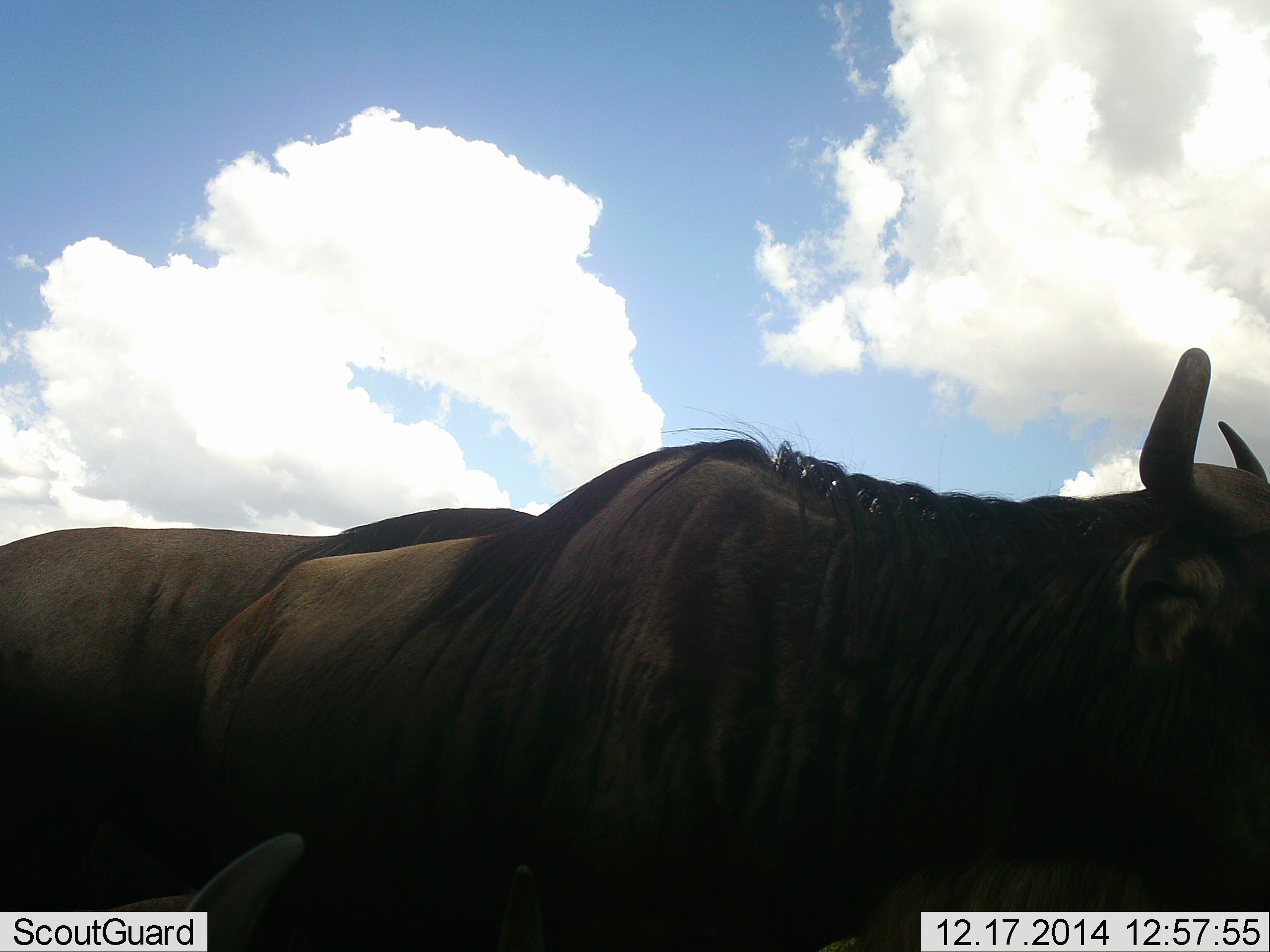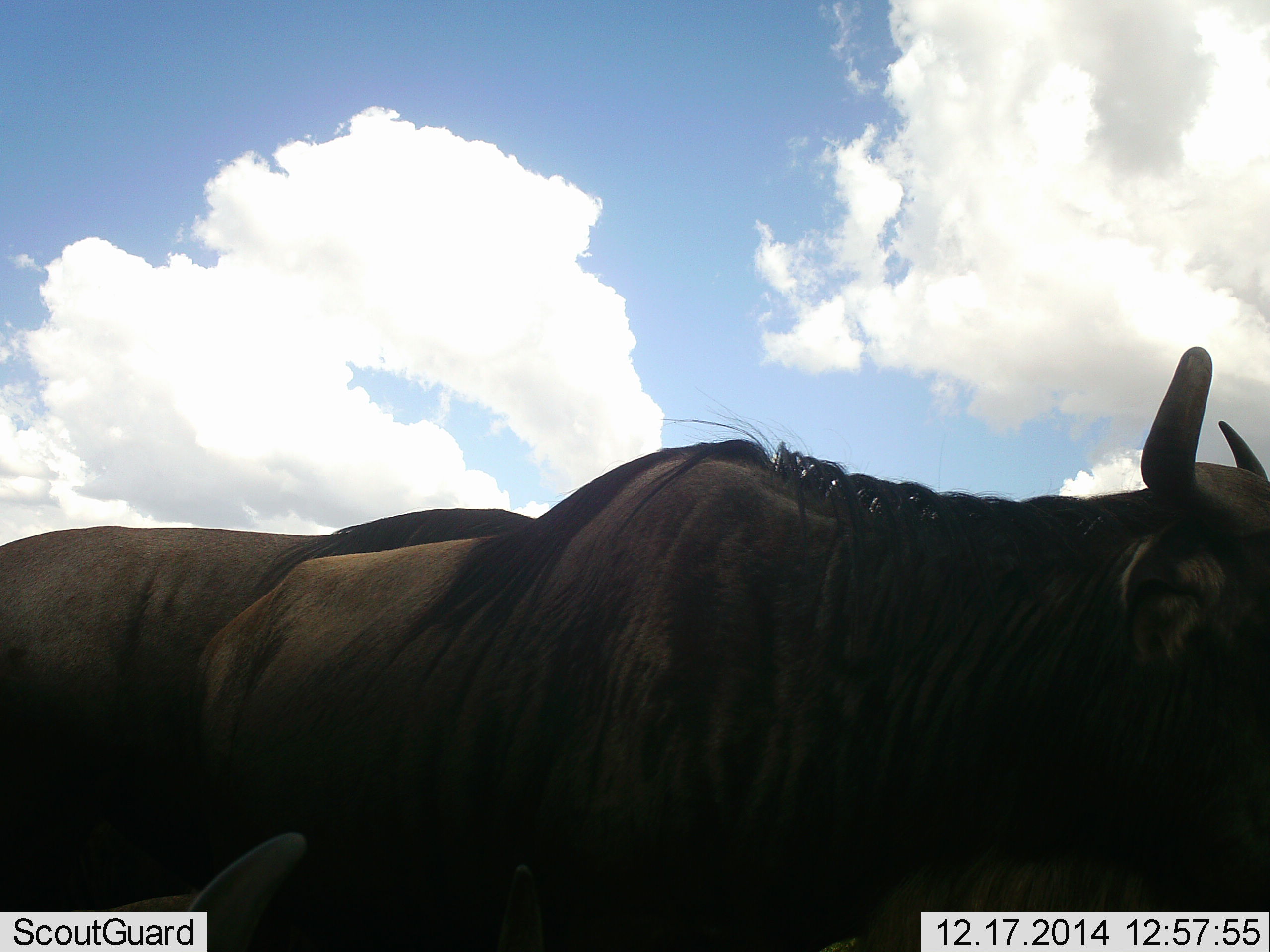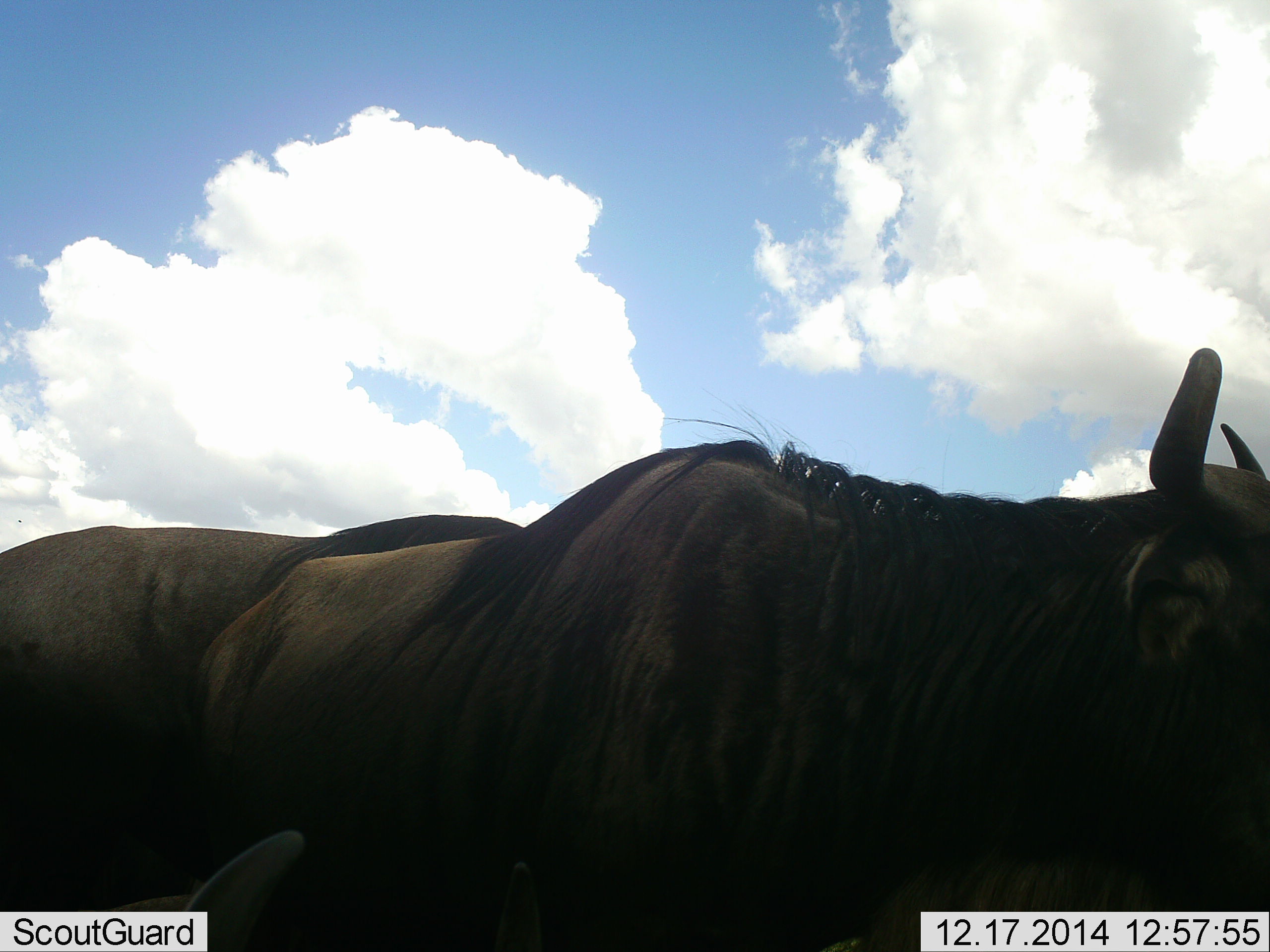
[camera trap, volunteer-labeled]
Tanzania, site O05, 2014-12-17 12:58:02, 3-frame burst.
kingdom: Animalia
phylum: Chordata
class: Mammalia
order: Artiodactyla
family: Bovidae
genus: Connochaetes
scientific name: Connochaetes taurinus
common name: blue wildebeest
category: wildebeest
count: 2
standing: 80%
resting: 30%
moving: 20%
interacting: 0%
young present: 0%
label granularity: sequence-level